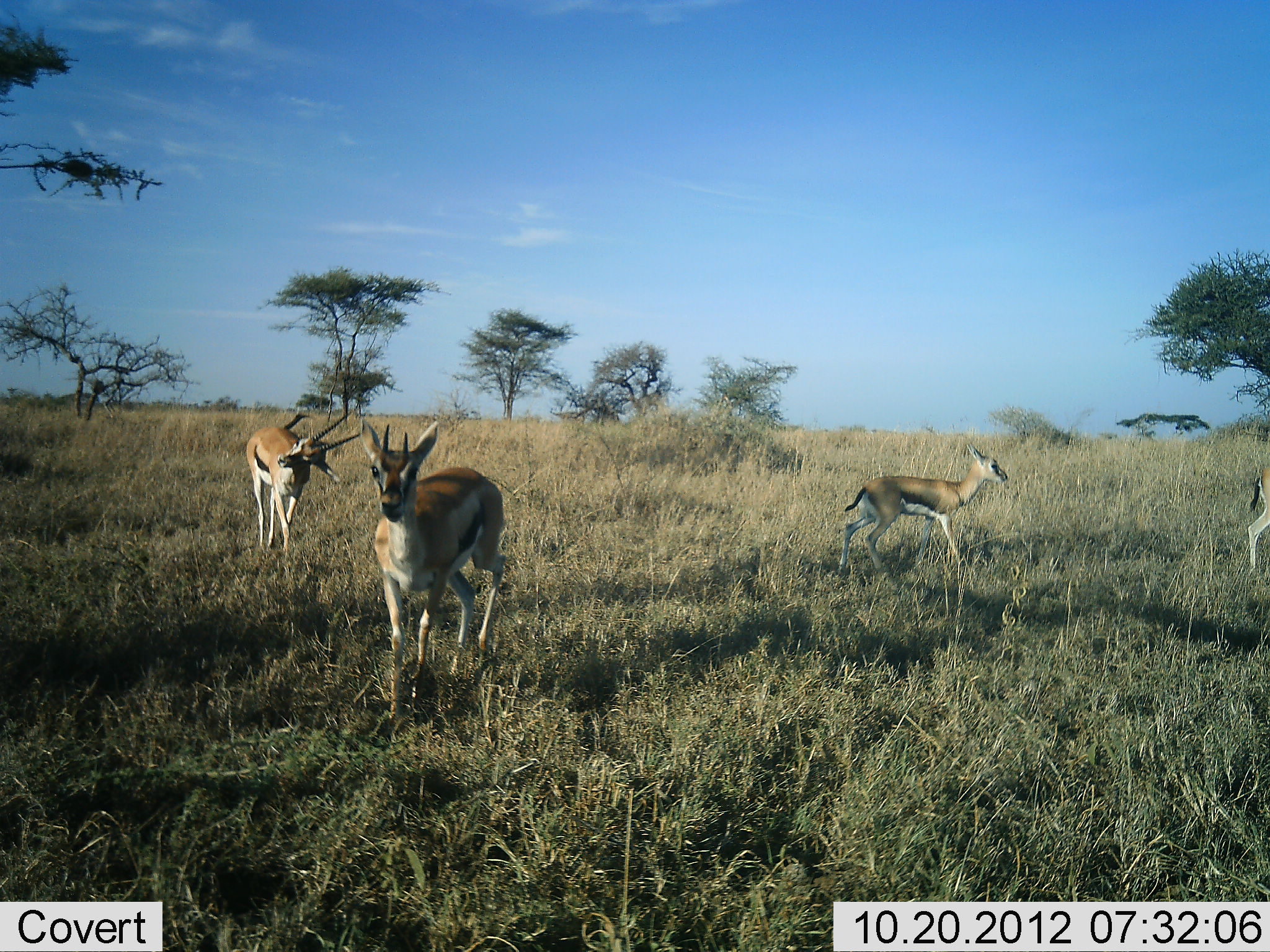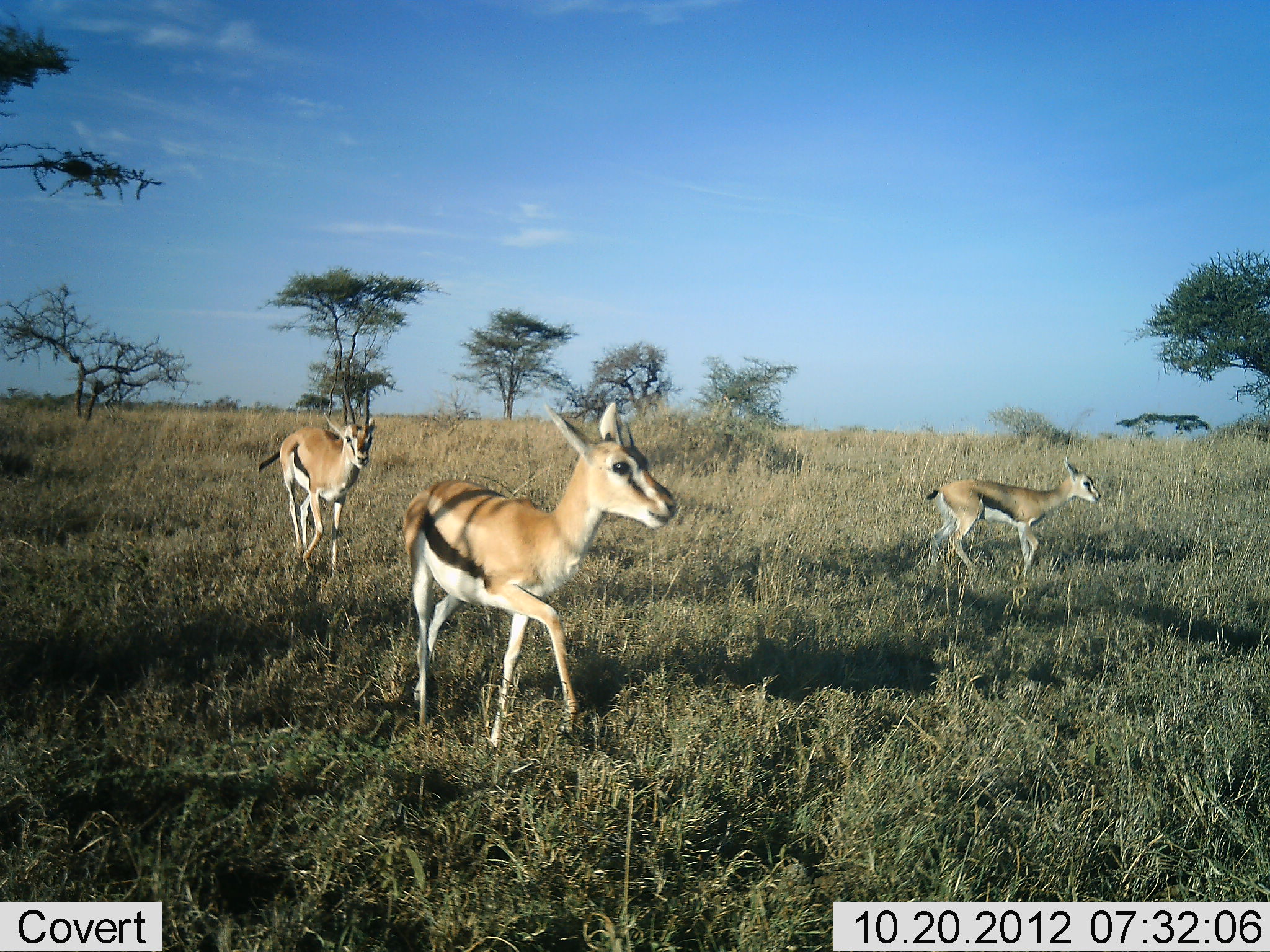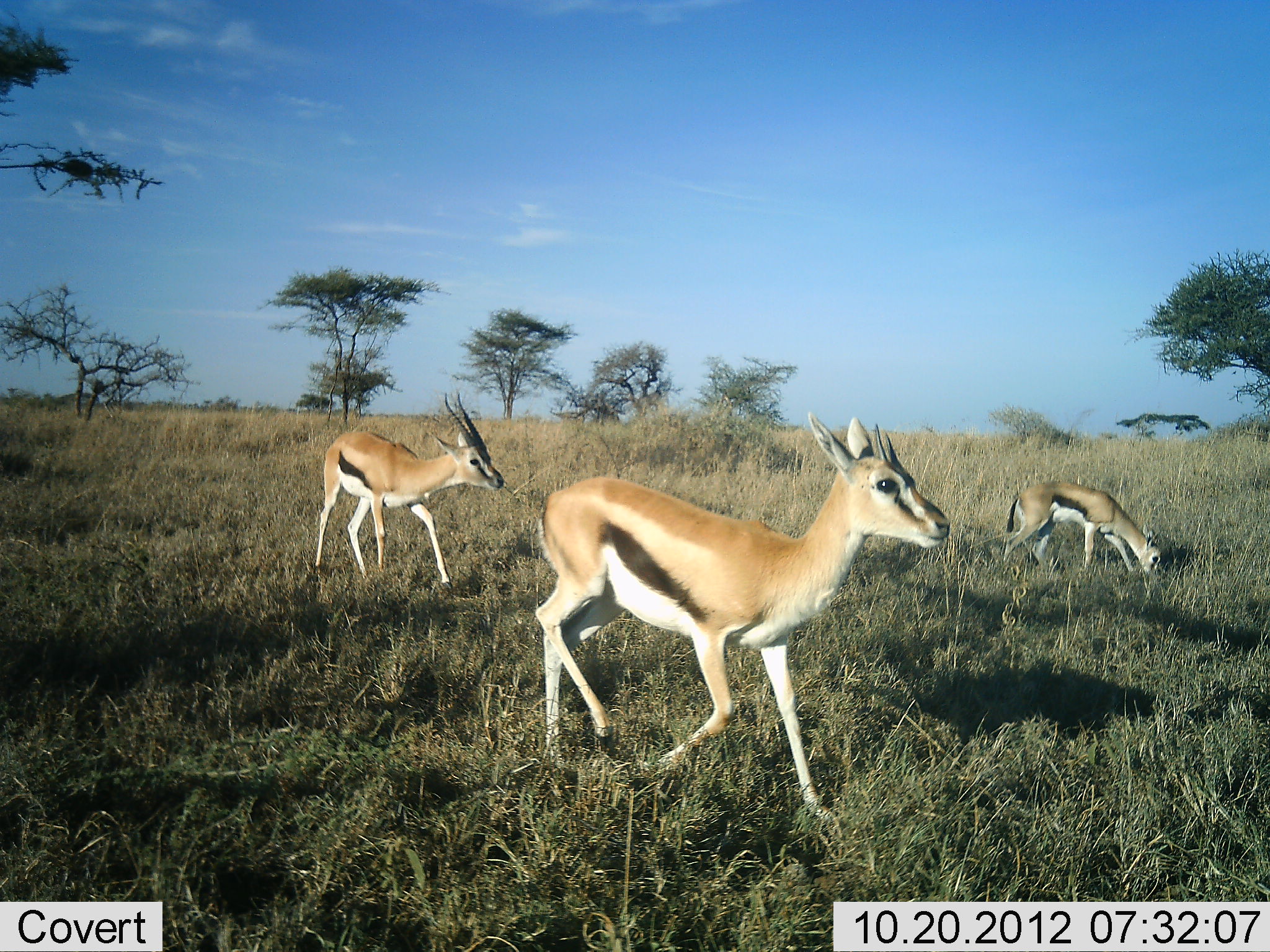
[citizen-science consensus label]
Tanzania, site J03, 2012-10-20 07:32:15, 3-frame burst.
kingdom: Animalia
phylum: Chordata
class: Mammalia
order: Artiodactyla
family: Bovidae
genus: Eudorcas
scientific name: Eudorcas thomsonii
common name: thomson's gazelle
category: gazellethomsons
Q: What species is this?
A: Gazellethomsons (thomson's gazelle) (Eudorcas thomsonii).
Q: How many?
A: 4.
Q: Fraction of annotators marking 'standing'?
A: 10%.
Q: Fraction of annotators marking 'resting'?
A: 0%.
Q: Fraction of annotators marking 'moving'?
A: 100%.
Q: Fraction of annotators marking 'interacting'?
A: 0%.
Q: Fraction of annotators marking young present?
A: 10%.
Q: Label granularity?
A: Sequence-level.